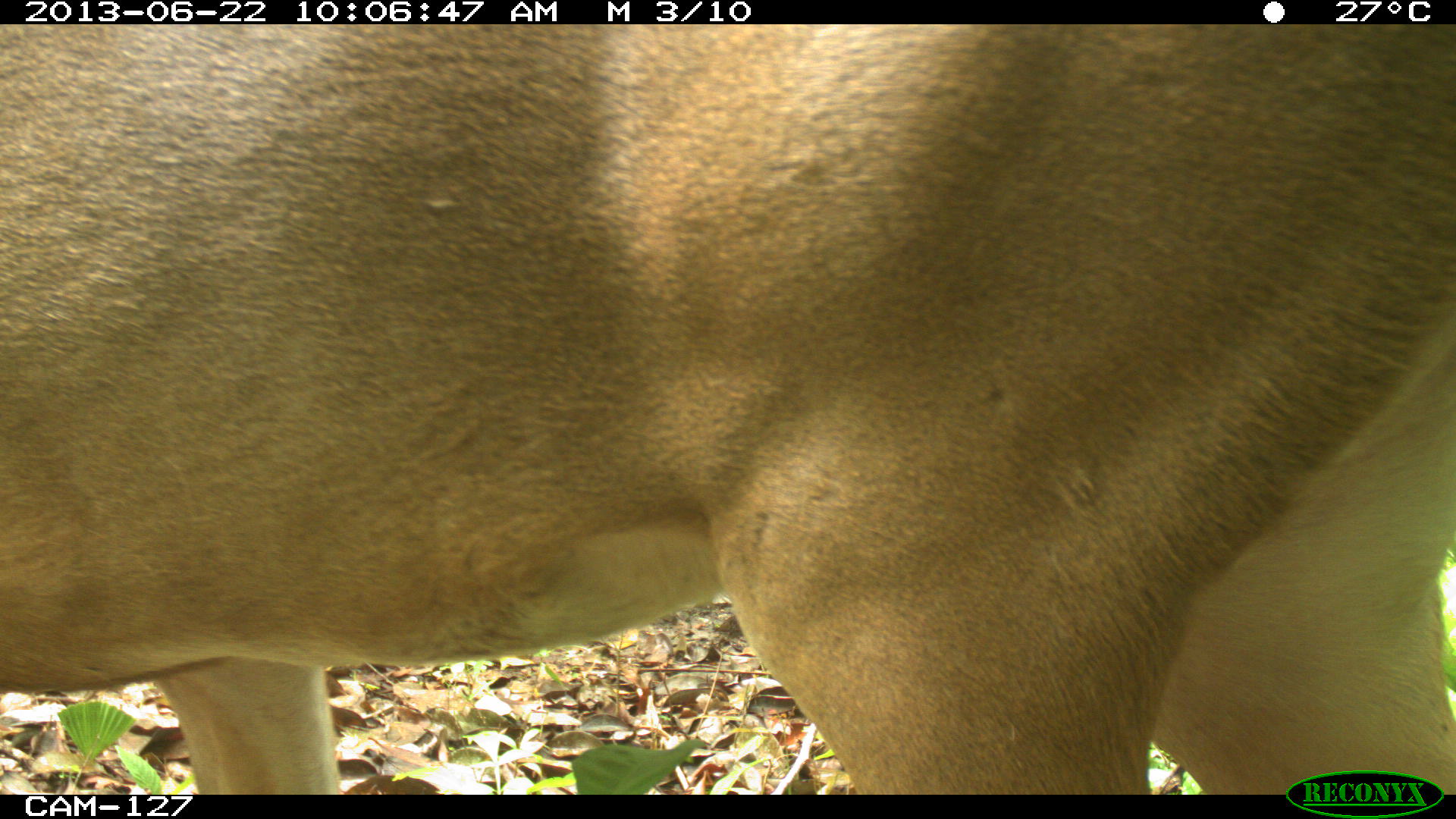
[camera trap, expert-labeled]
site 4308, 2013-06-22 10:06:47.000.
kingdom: Animalia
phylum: Chordata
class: Mammalia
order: Artiodactyla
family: Cervidae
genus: Odocoileus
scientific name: Odocoileus virginianus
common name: white-tailed deer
Odocoileus virginianus (white-tailed deer), count 1.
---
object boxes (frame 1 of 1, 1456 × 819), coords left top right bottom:
odocoileus virginianus: 0 22 1456 793